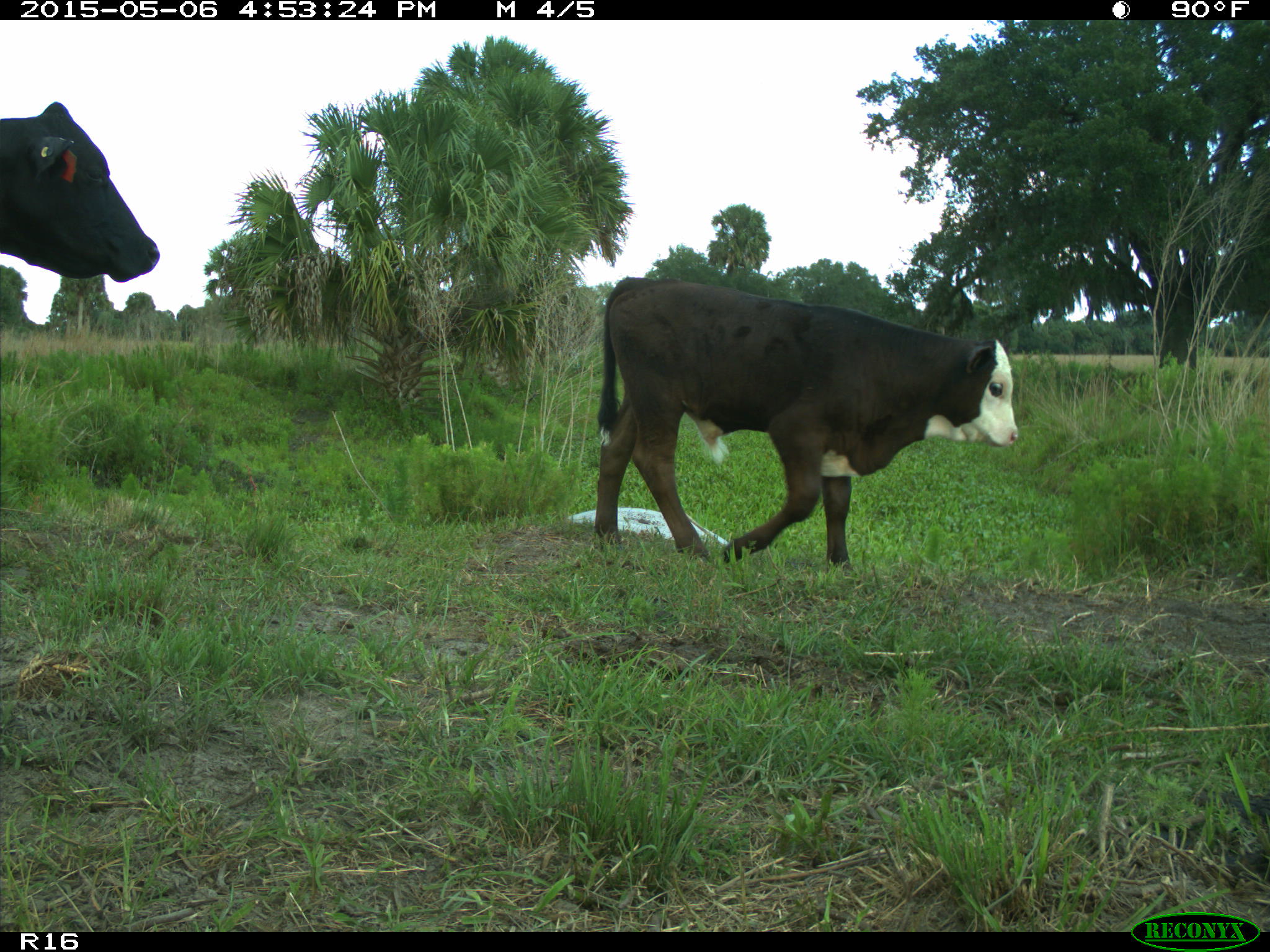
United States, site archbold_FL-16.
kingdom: Animalia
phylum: Chordata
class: Mammalia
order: Artiodactyla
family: Bovidae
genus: Bos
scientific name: Bos taurus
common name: domestic cow